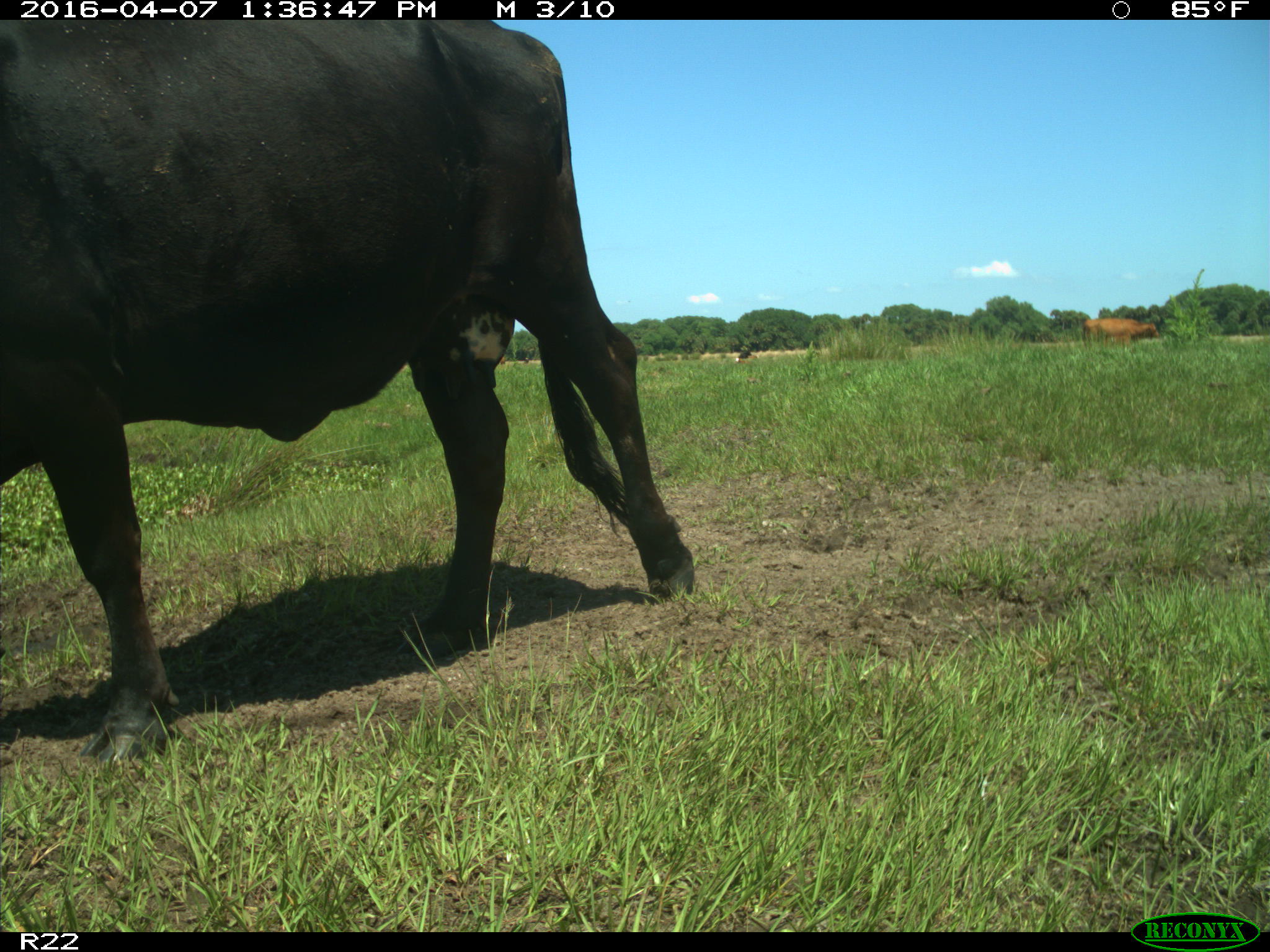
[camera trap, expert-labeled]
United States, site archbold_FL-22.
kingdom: Animalia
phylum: Chordata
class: Mammalia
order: Artiodactyla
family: Bovidae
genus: Bos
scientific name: Bos taurus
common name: domestic cow